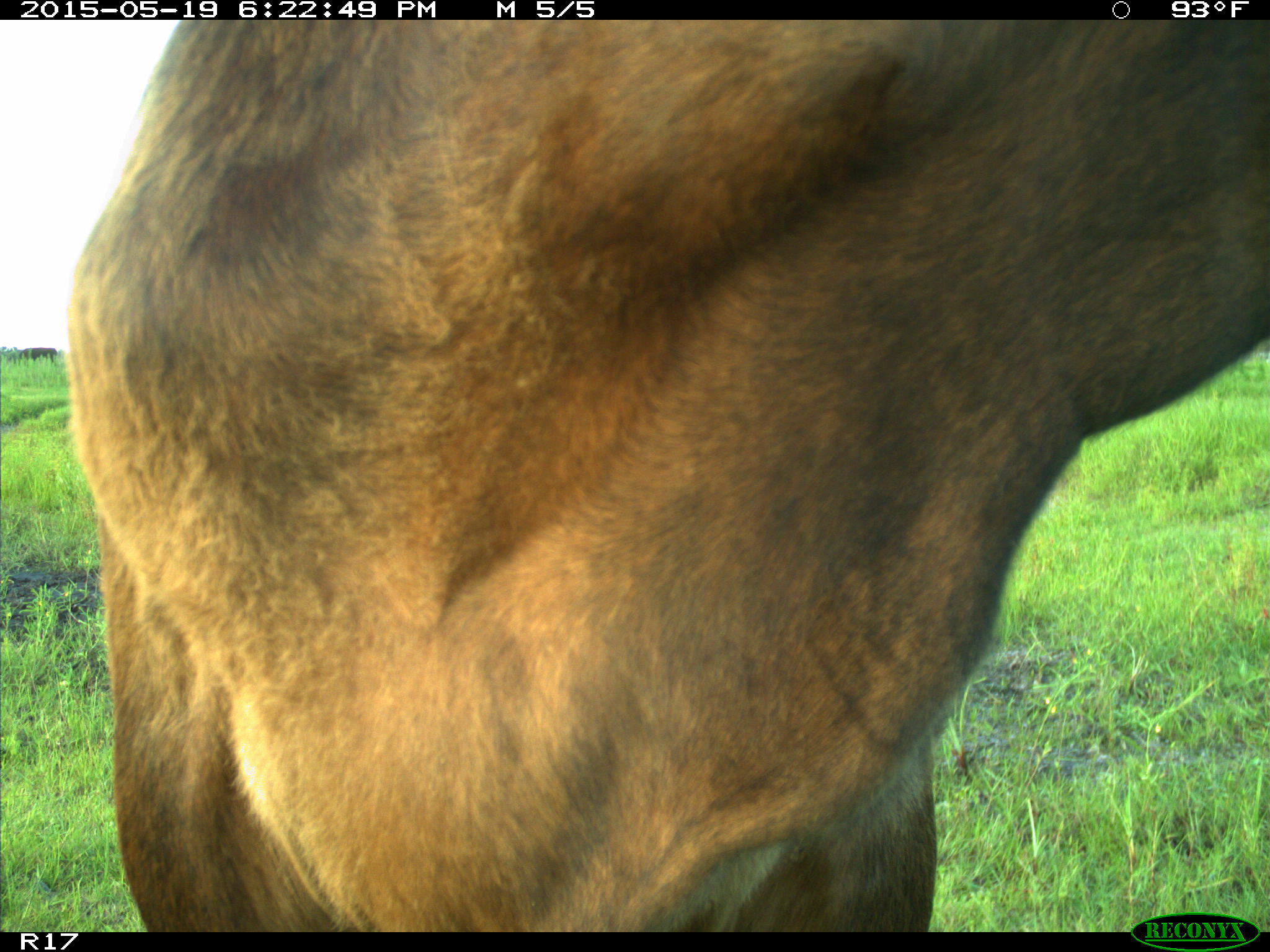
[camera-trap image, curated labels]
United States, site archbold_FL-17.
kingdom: Animalia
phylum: Chordata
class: Mammalia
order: Artiodactyla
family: Bovidae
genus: Bos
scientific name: Bos taurus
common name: domestic cow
Bos taurus (domestic cow).